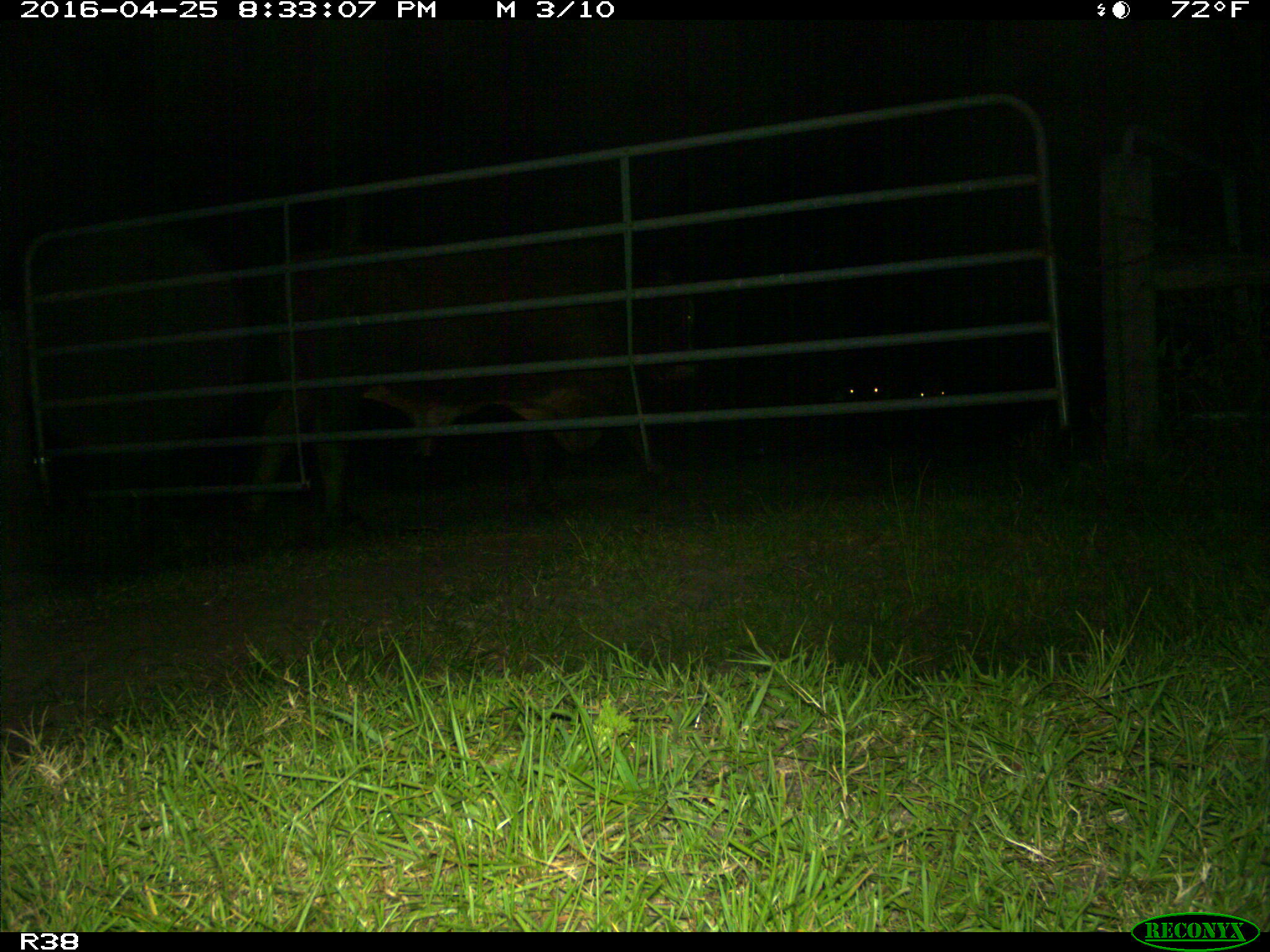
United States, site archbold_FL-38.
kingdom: Animalia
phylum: Chordata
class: Mammalia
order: Artiodactyla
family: Bovidae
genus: Bos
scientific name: Bos taurus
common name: domestic cow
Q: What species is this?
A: Bos taurus (domestic cow).